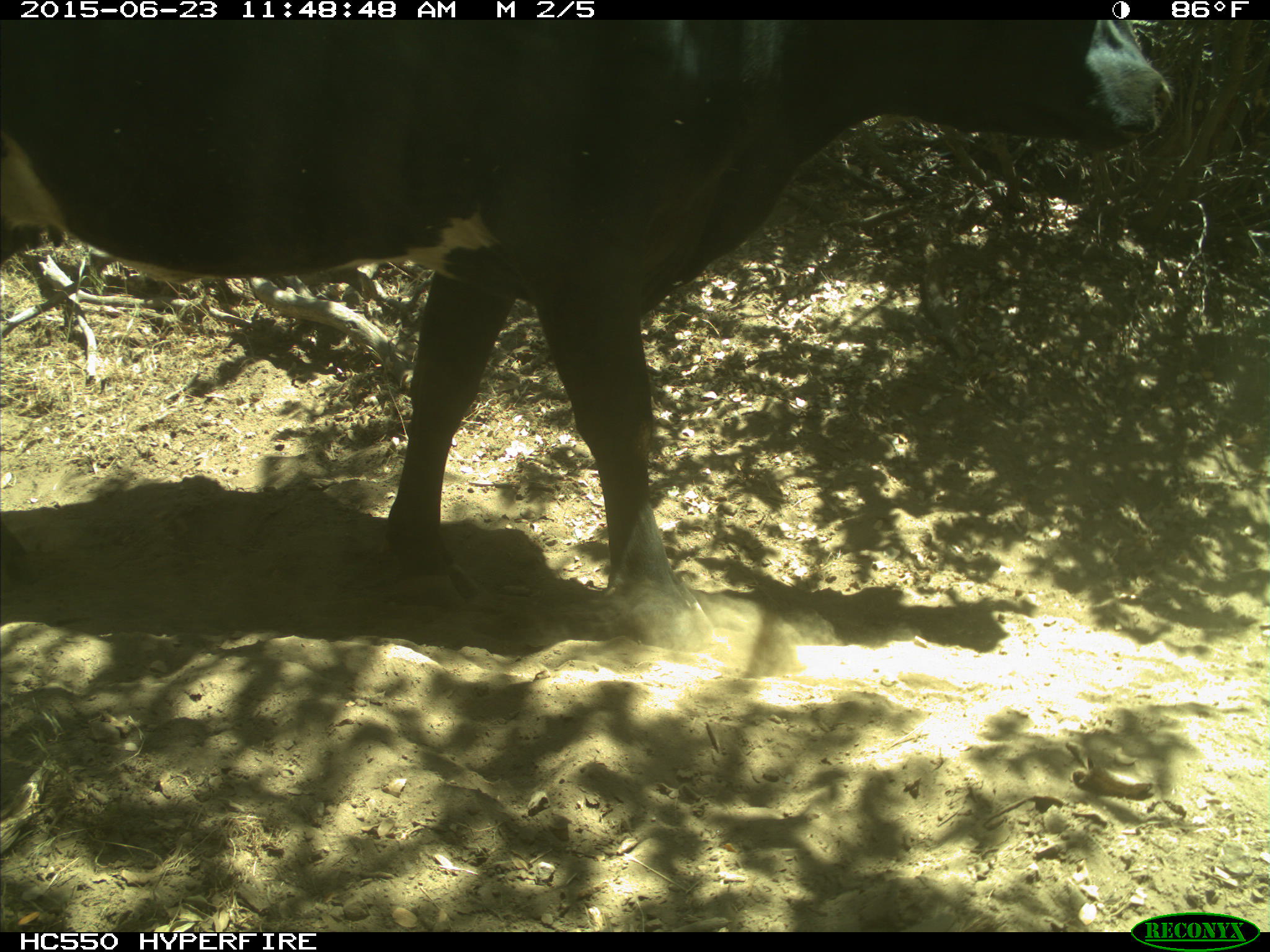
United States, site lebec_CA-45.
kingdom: Animalia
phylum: Chordata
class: Mammalia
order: Artiodactyla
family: Bovidae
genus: Bos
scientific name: Bos taurus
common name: domestic cow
Bos taurus (domestic cow).